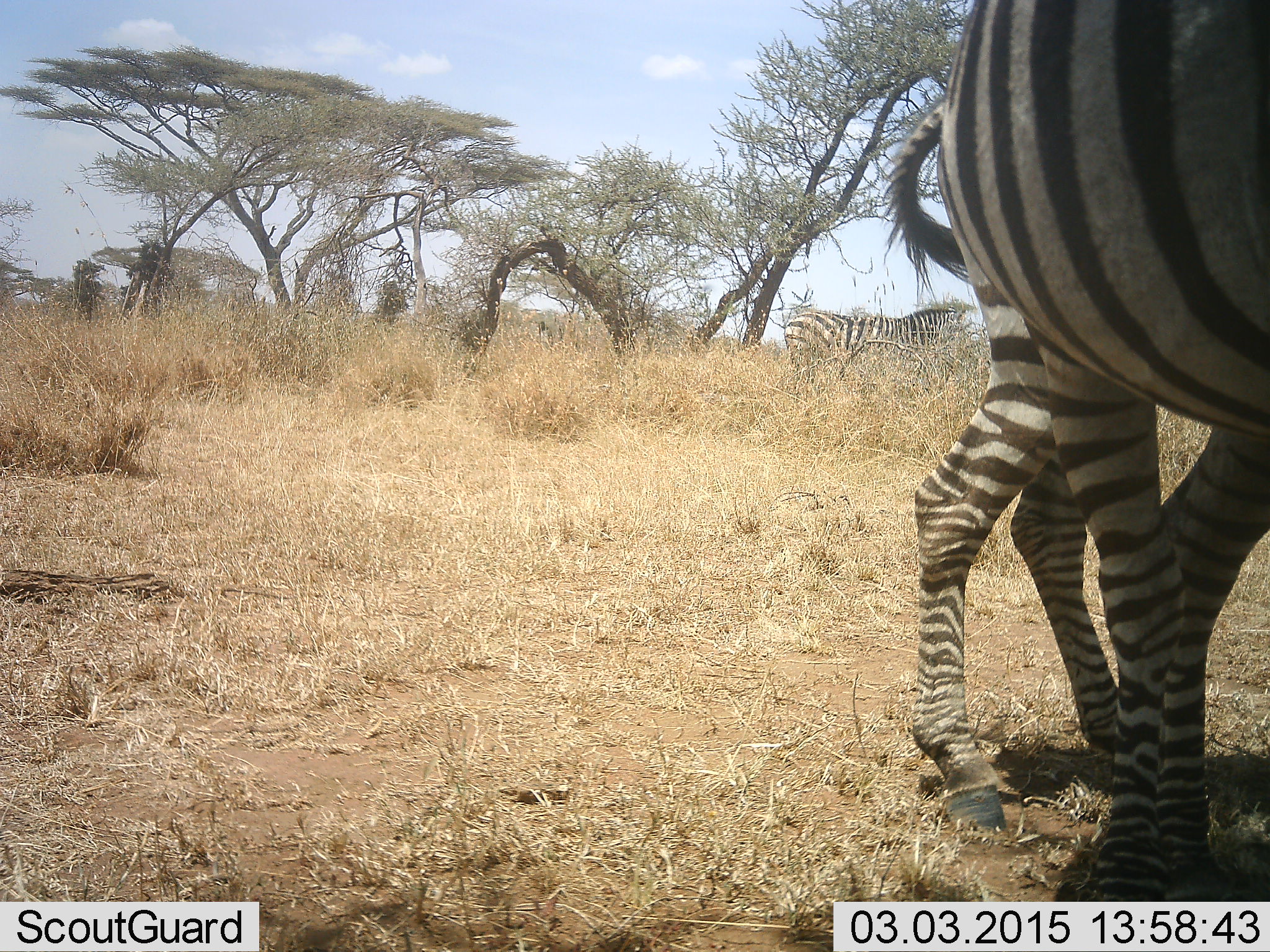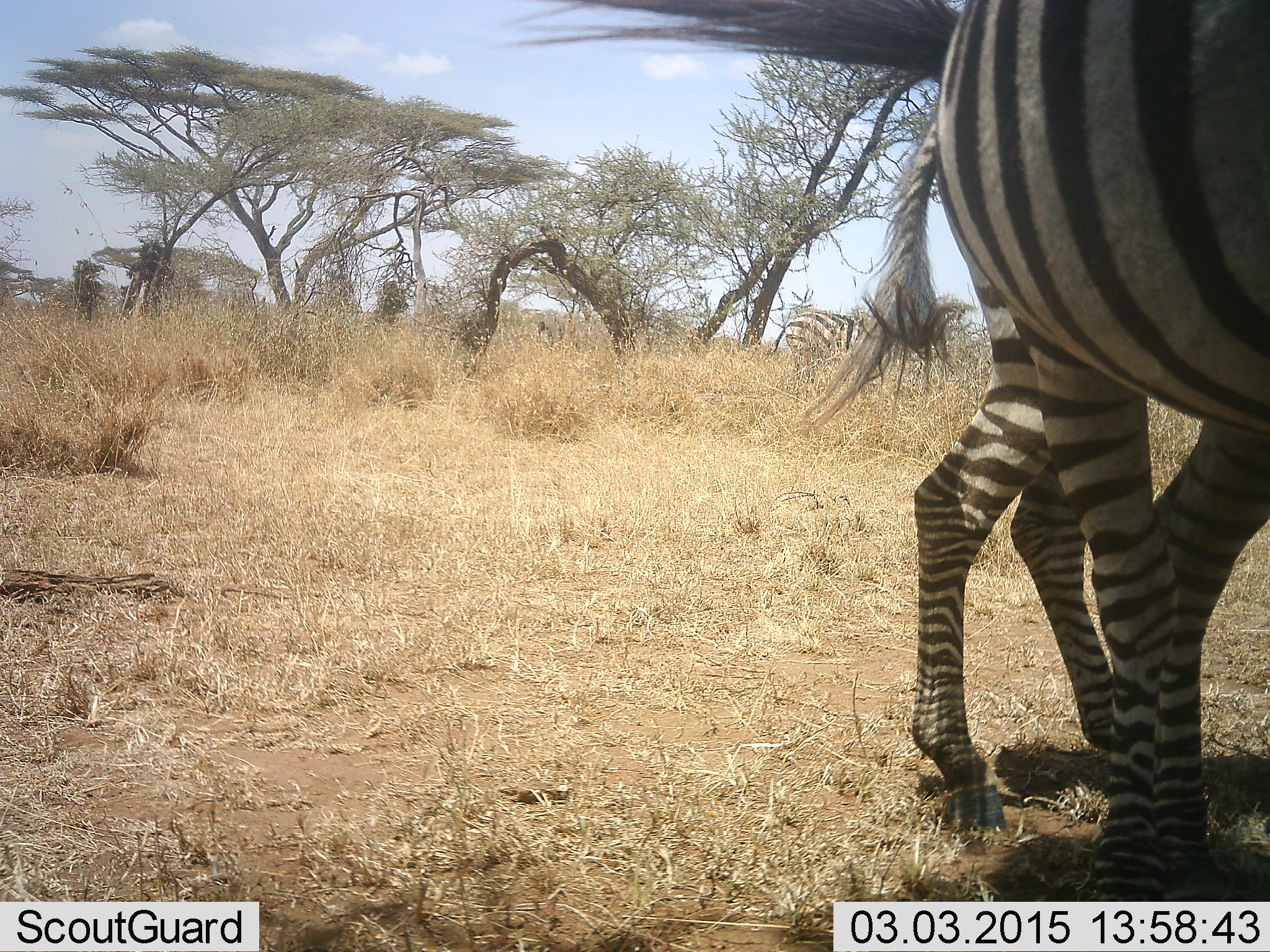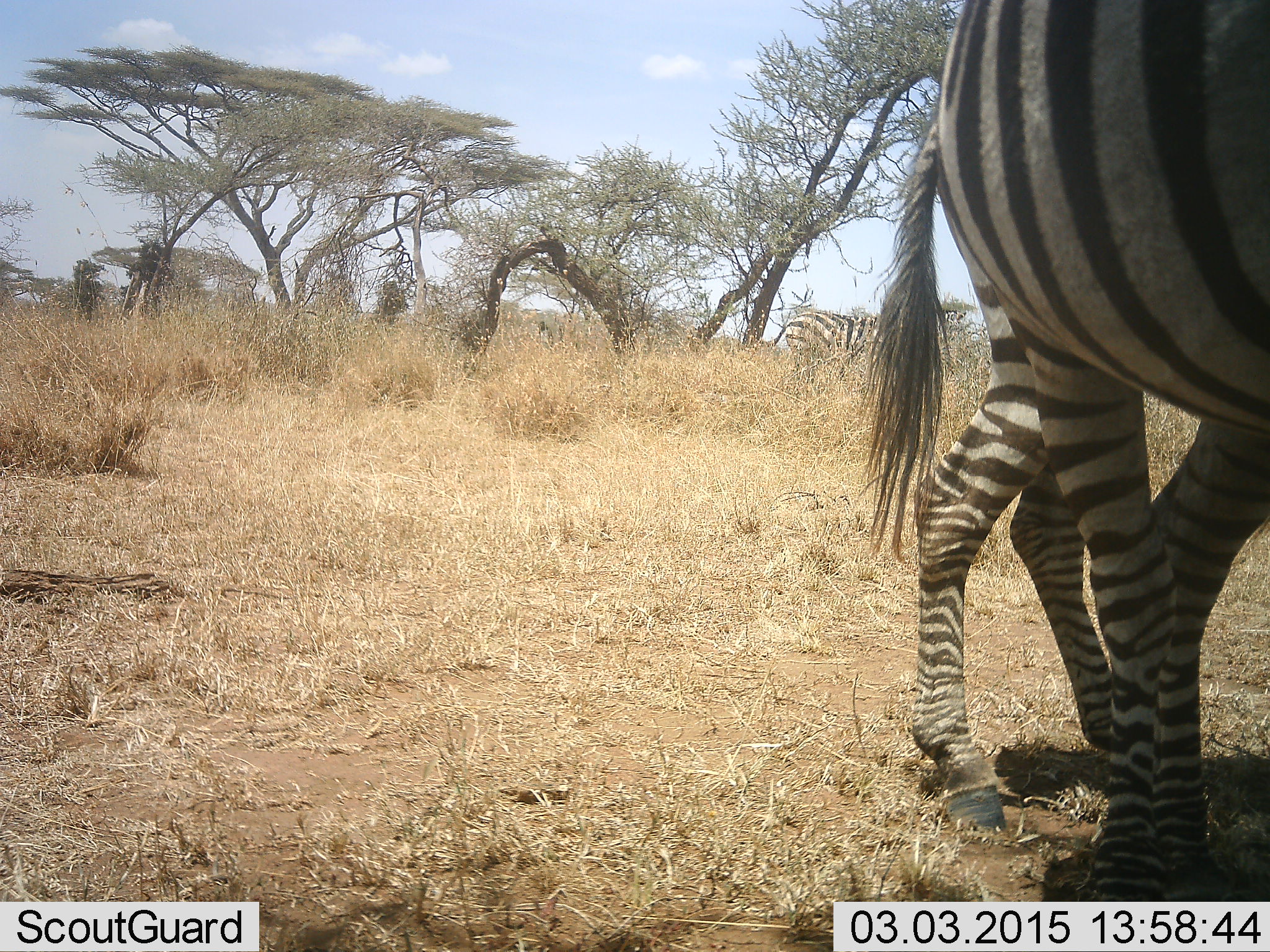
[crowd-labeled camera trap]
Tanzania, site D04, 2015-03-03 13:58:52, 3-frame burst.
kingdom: Animalia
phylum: Chordata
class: Mammalia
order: Perissodactyla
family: Equidae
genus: Equus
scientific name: Equus quagga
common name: plains zebra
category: zebra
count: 3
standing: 90%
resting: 0%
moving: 10%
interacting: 0%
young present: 10%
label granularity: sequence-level